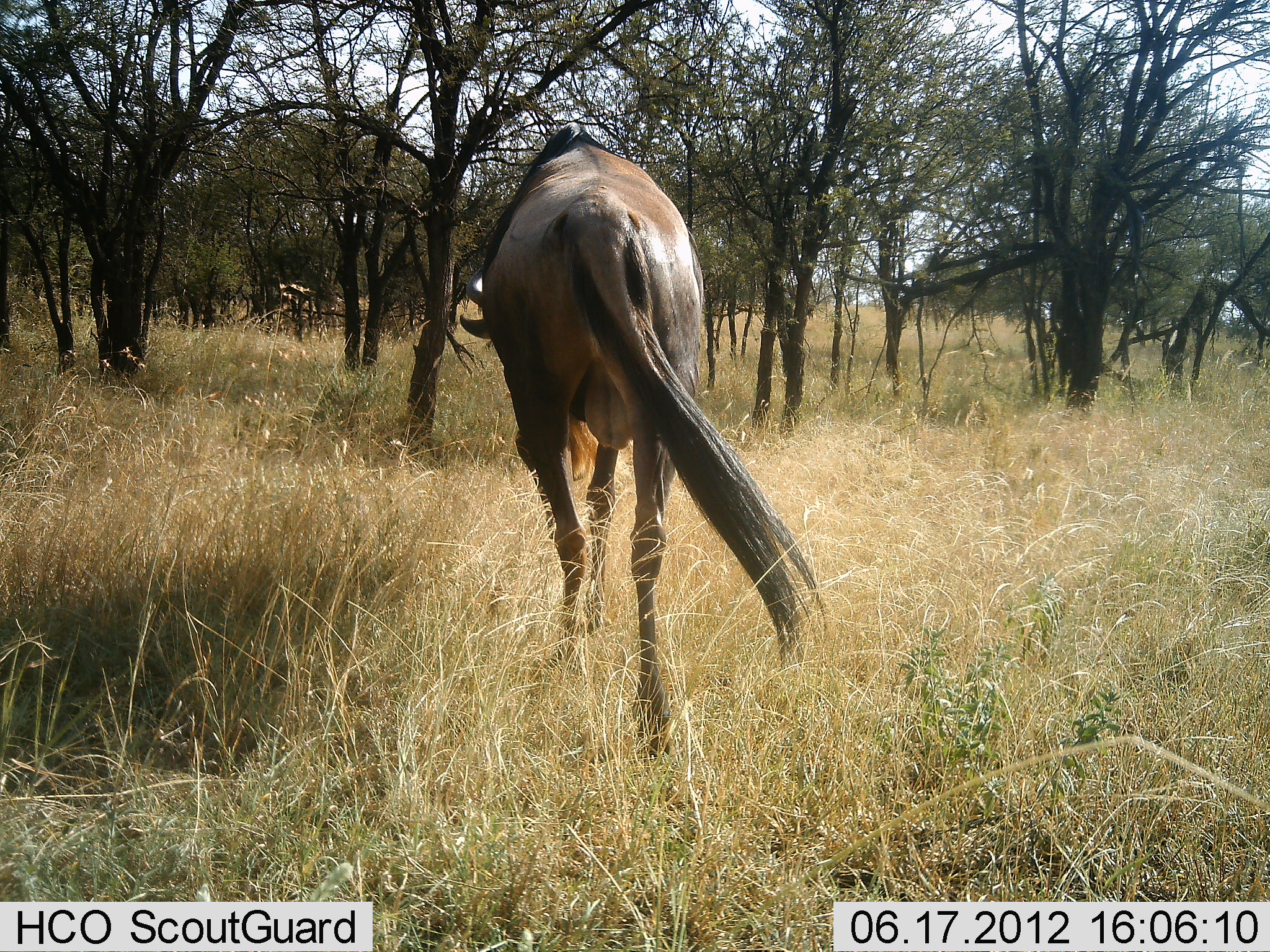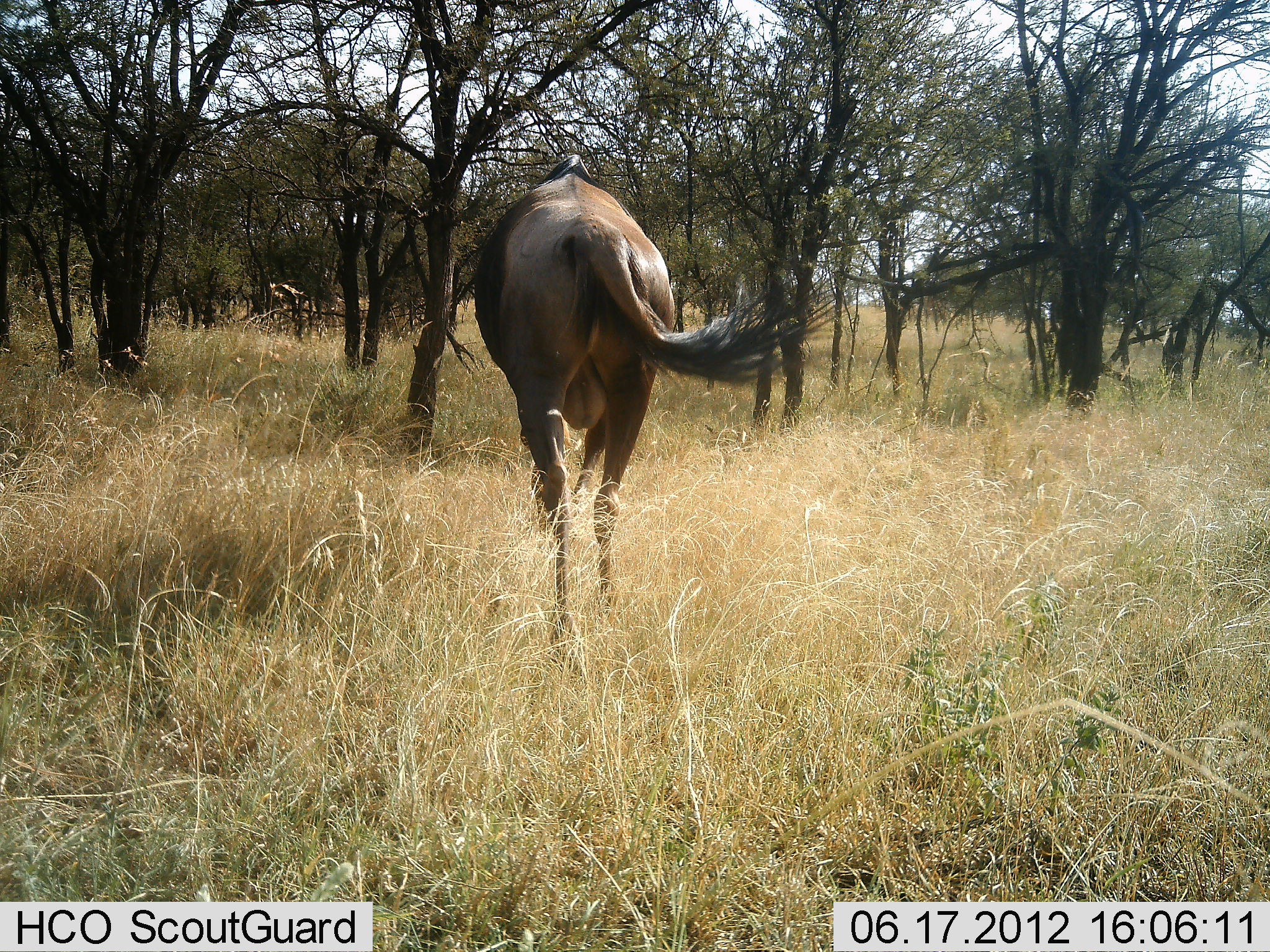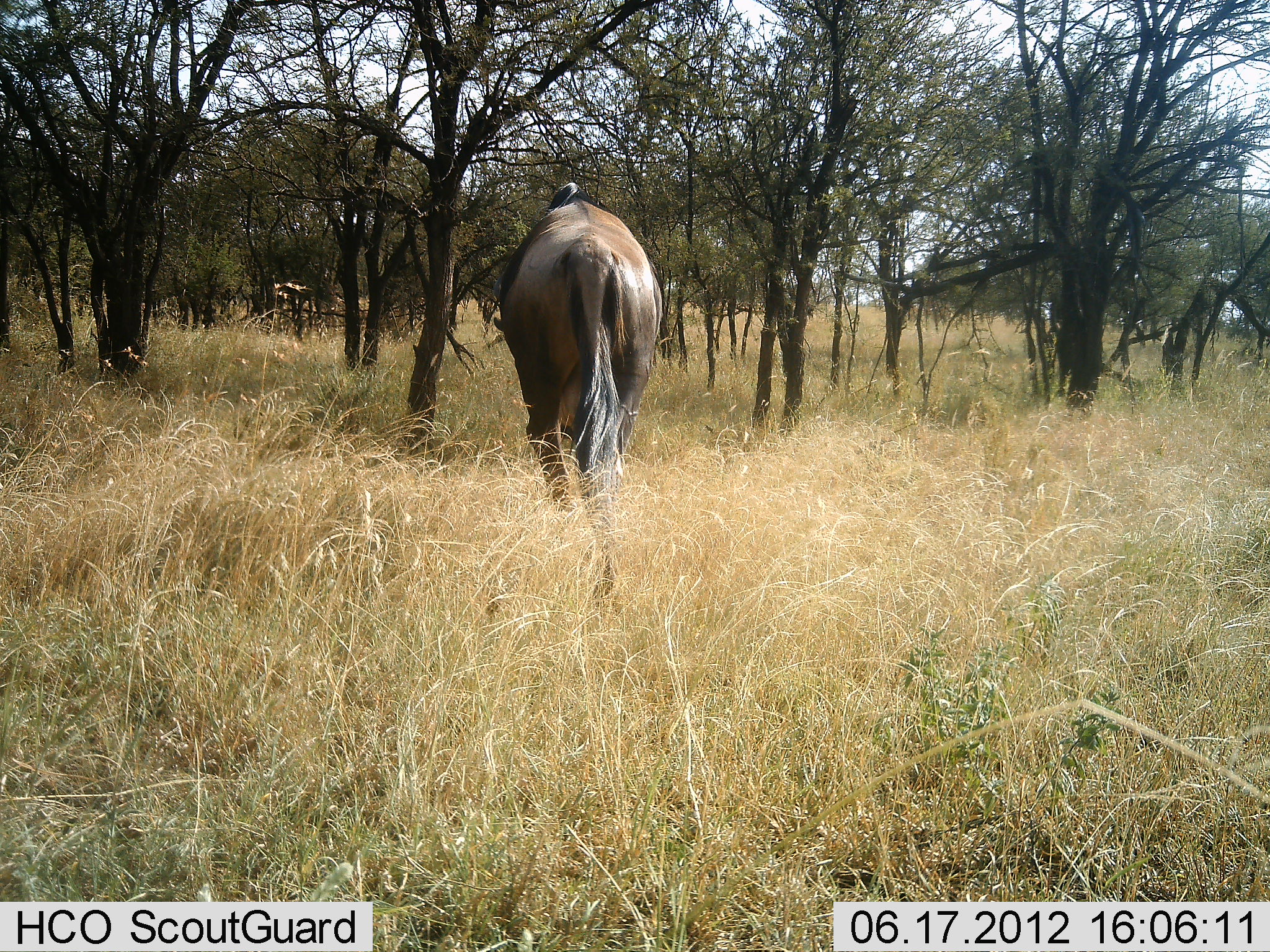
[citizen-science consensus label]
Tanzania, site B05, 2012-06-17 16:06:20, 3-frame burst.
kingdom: Animalia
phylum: Chordata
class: Mammalia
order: Artiodactyla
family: Bovidae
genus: Connochaetes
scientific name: Connochaetes taurinus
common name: blue wildebeest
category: wildebeest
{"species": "wildebeest (blue wildebeest) (Connochaetes taurinus)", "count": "1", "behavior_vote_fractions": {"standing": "0%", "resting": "0%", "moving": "100%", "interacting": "0%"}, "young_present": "0%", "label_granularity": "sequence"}